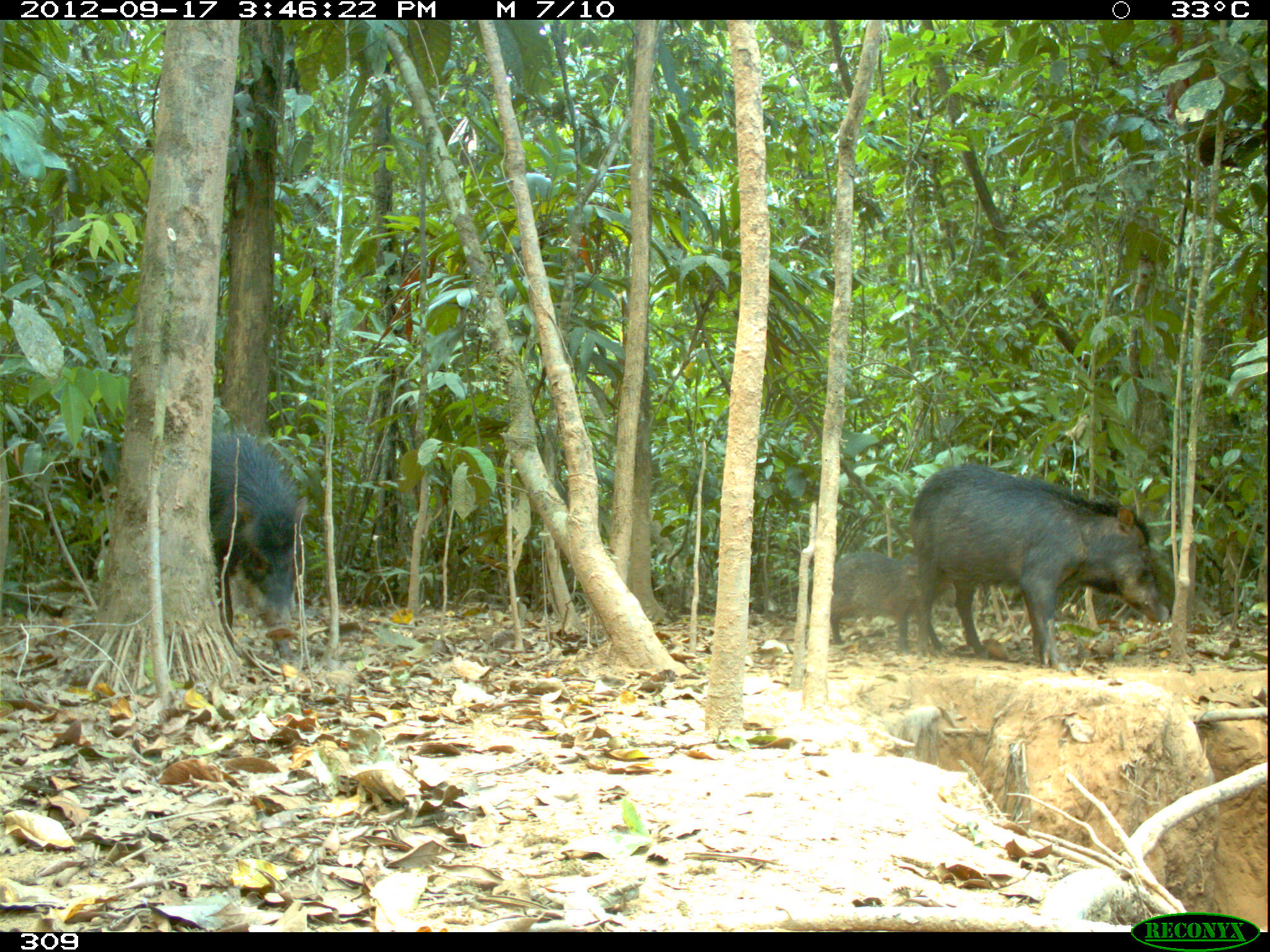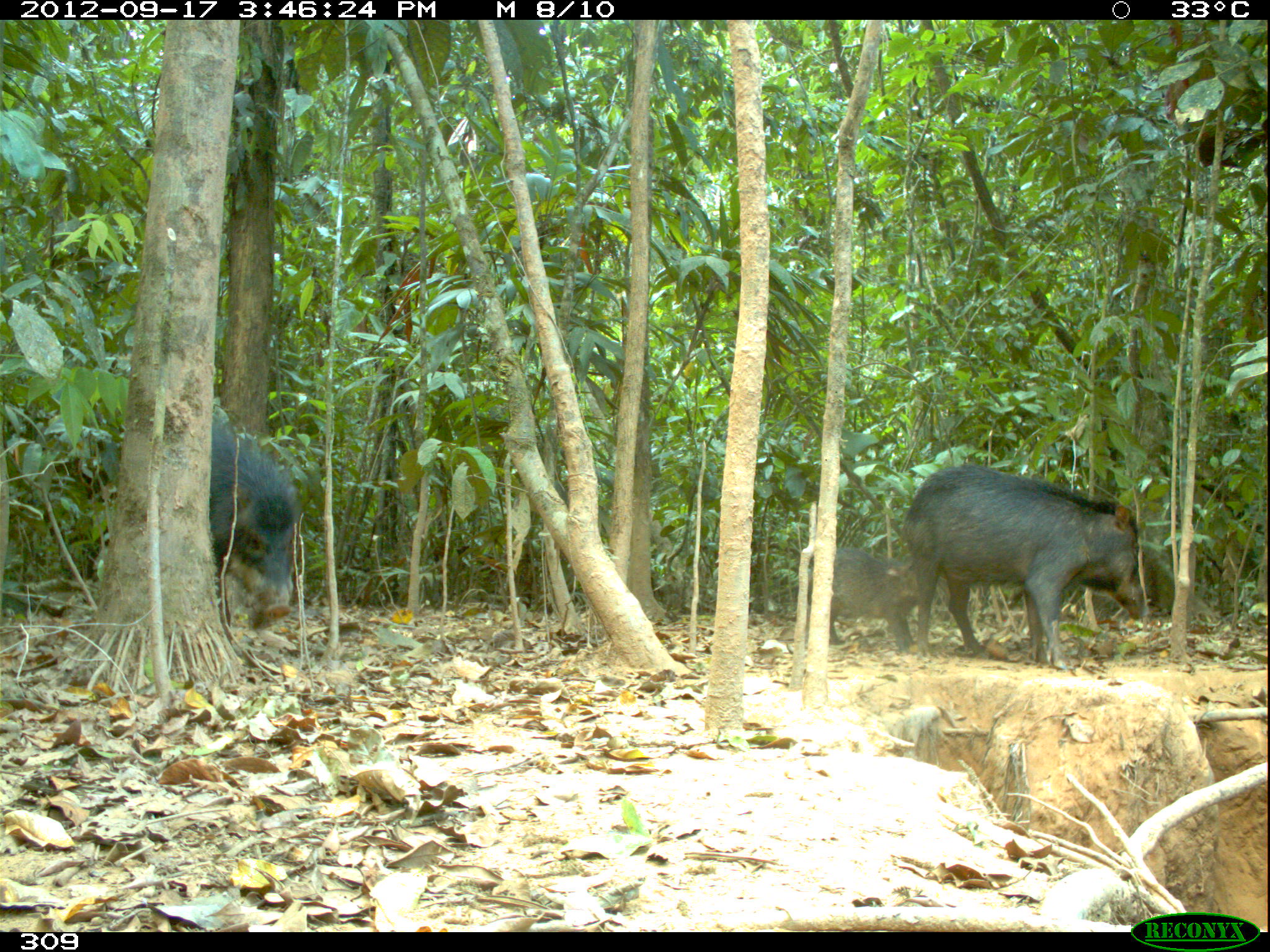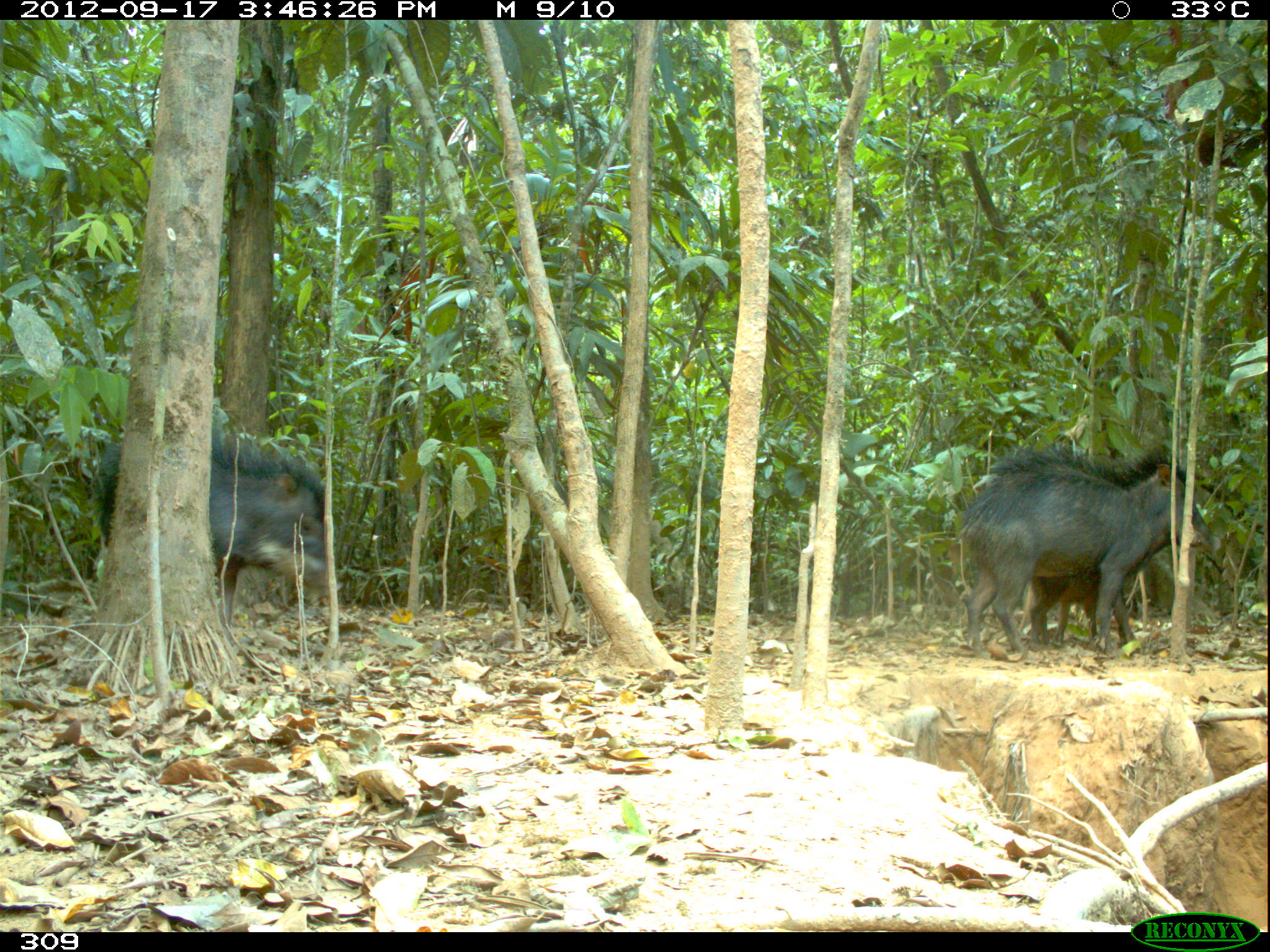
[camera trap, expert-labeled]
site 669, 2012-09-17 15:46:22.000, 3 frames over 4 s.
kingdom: Animalia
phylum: Chordata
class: Mammalia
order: Artiodactyla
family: Tayassuidae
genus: Tayassu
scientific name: Tayassu pecari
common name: white-lipped peccary